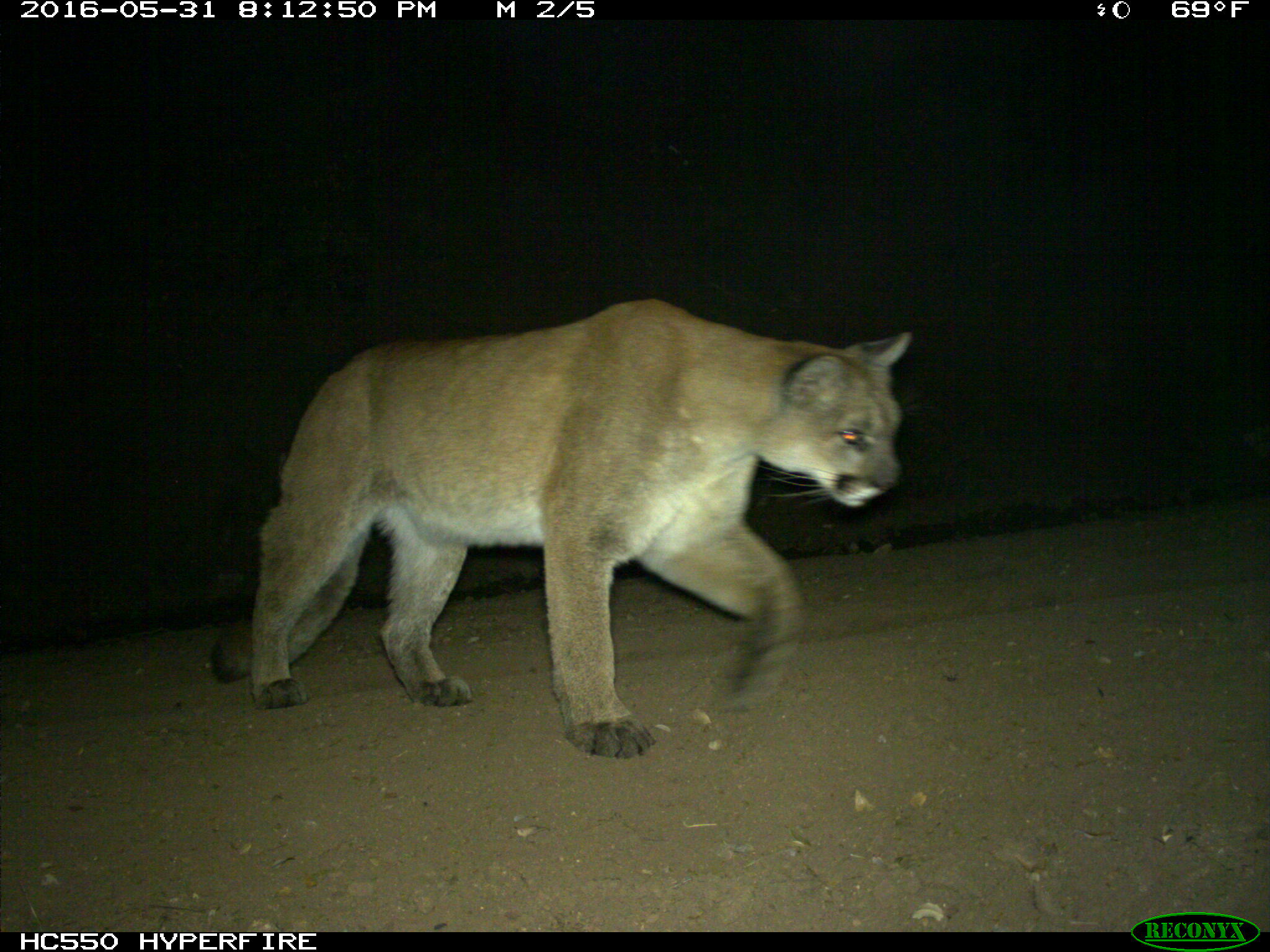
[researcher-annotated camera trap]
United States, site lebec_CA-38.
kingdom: Animalia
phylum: Chordata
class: Mammalia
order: Carnivora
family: Felidae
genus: Puma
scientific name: Puma concolor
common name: mountain lion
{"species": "Puma concolor (mountain lion)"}